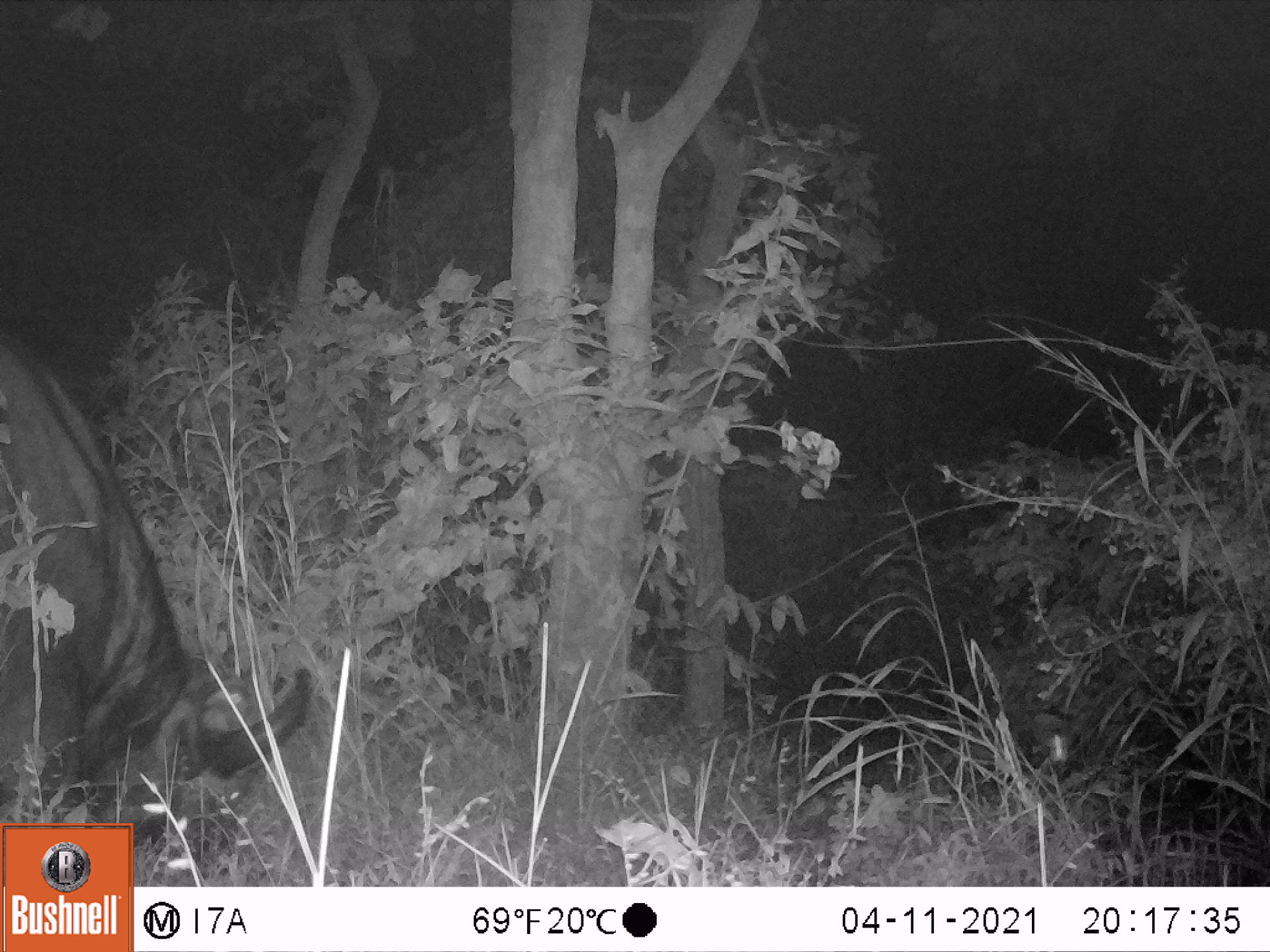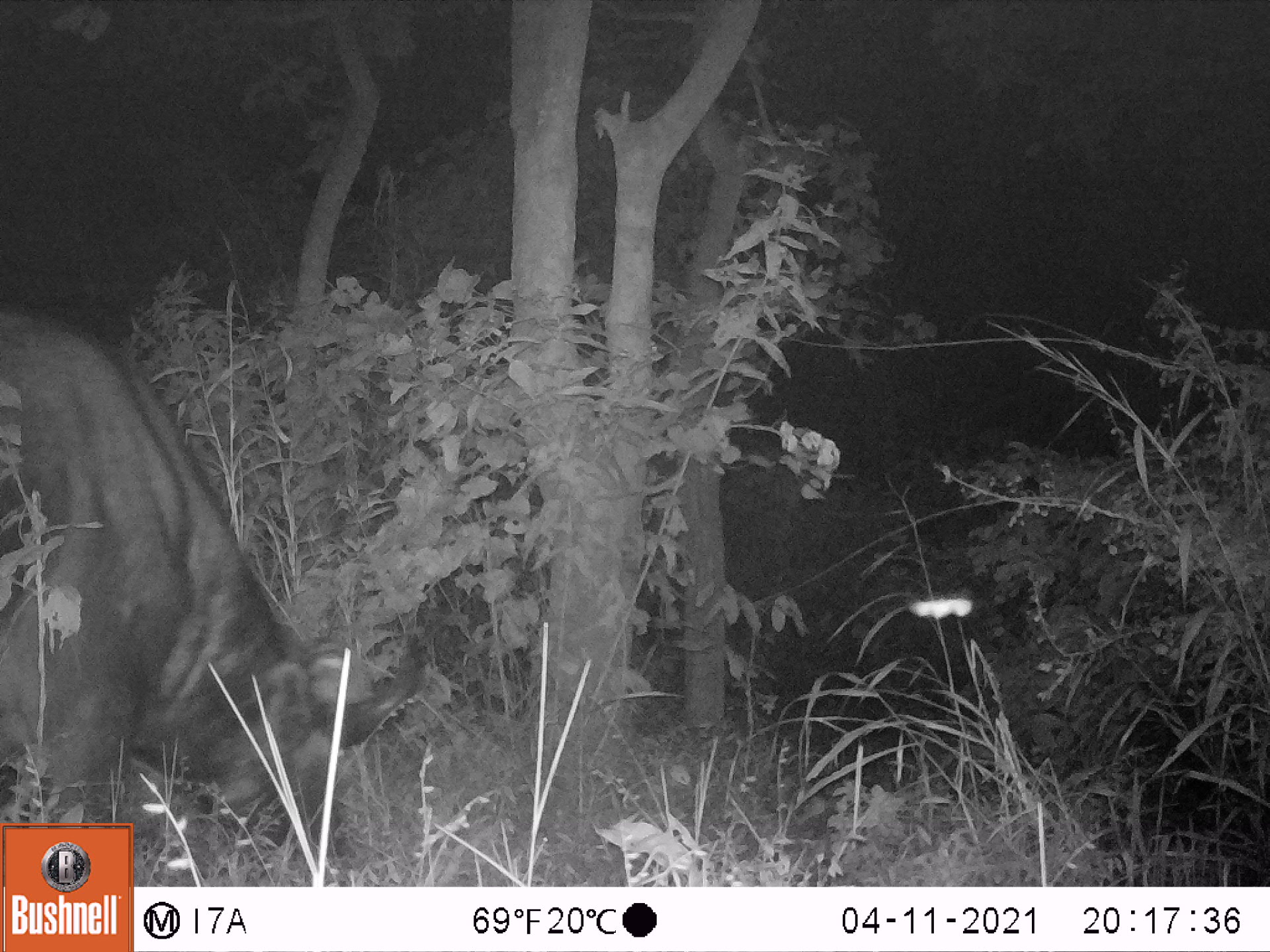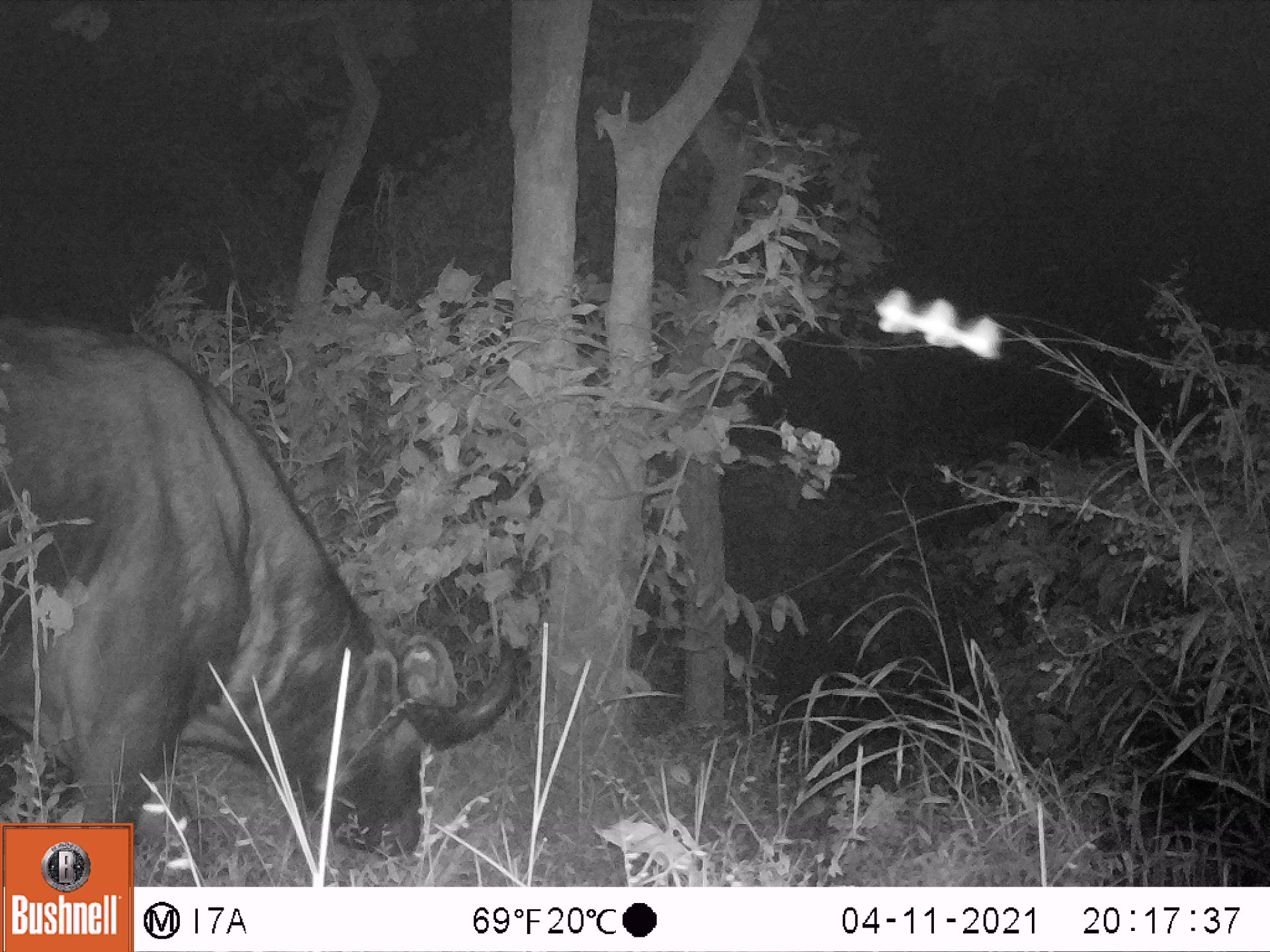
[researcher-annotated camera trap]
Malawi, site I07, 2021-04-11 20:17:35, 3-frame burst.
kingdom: Animalia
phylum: Chordata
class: Mammalia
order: Artiodactyla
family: Bovidae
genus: Syncerus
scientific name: Syncerus caffer caffer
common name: cape buffalo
Cape buffalo (Syncerus caffer caffer), count 1.